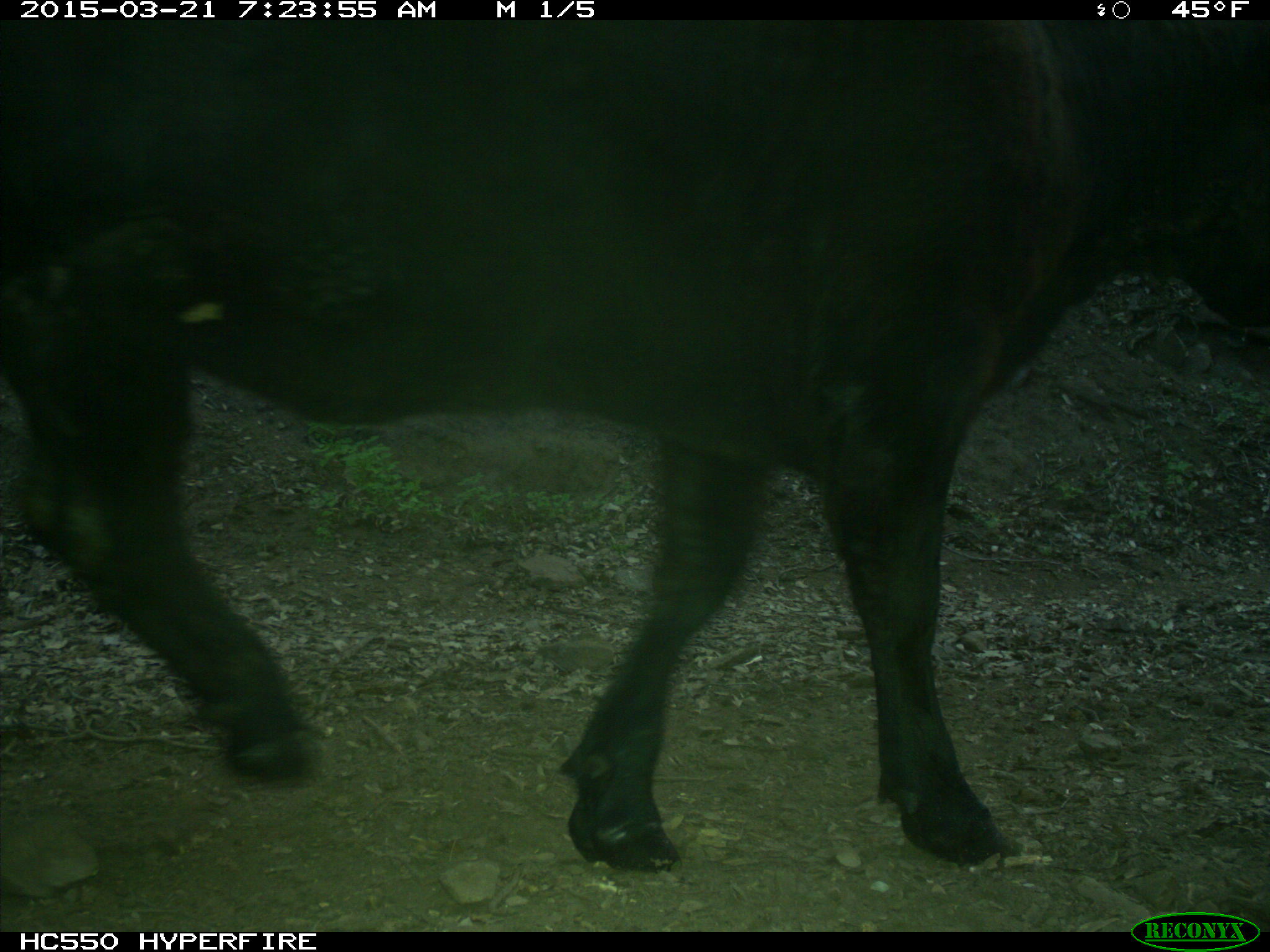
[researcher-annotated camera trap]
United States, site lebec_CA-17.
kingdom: Animalia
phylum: Chordata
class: Mammalia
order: Artiodactyla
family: Bovidae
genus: Bos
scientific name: Bos taurus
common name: domestic cow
Bos taurus (domestic cow).